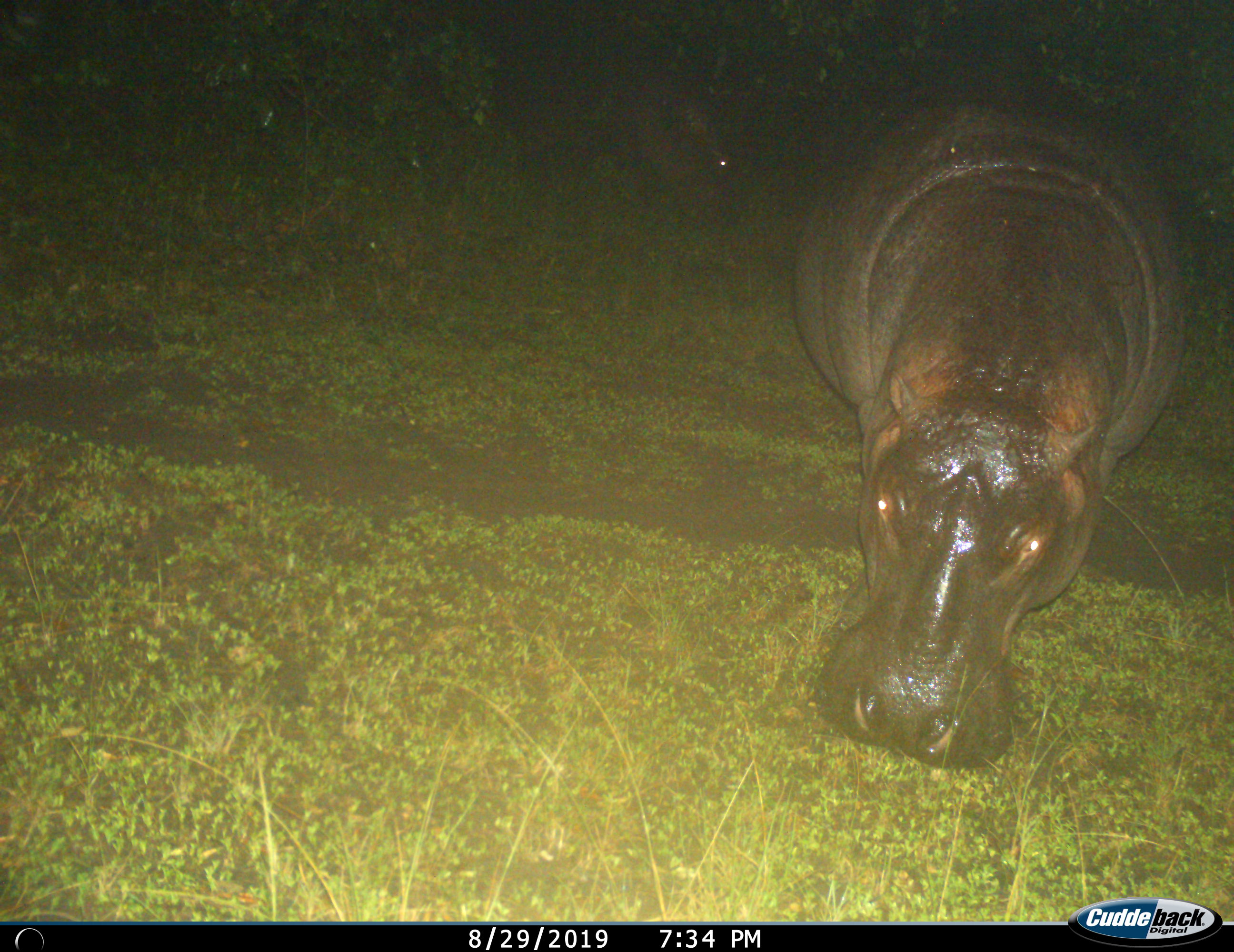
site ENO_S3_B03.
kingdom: Animalia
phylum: Chordata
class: Mammalia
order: Artiodactyla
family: Hippopotamidae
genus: Hippopotamus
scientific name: Hippopotamus amphibius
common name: hippopotamus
Hippopotamus (Hippopotamus amphibius), count 2. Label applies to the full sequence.